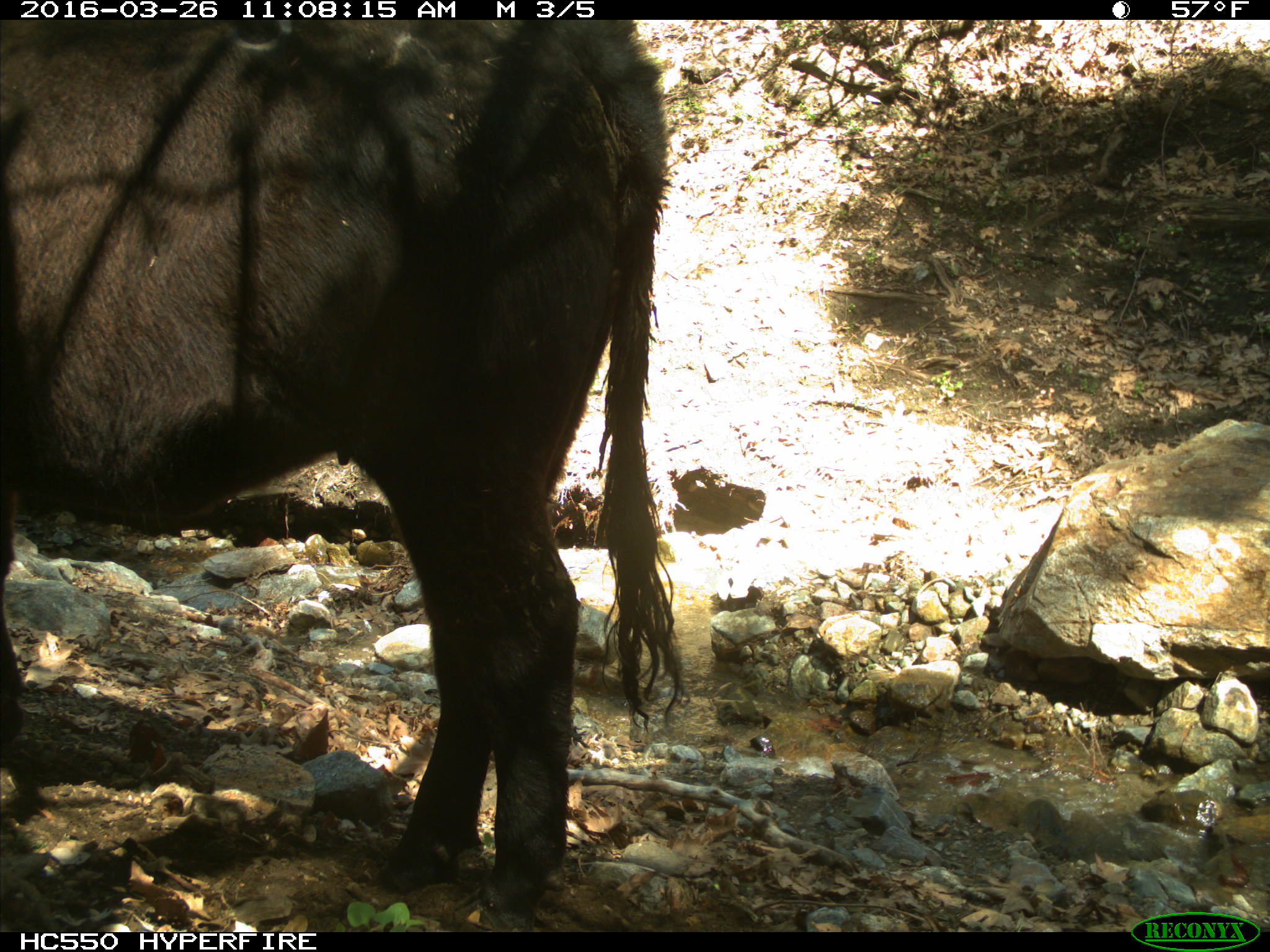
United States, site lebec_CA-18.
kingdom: Animalia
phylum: Chordata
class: Mammalia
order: Artiodactyla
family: Bovidae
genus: Bos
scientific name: Bos taurus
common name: domestic cow